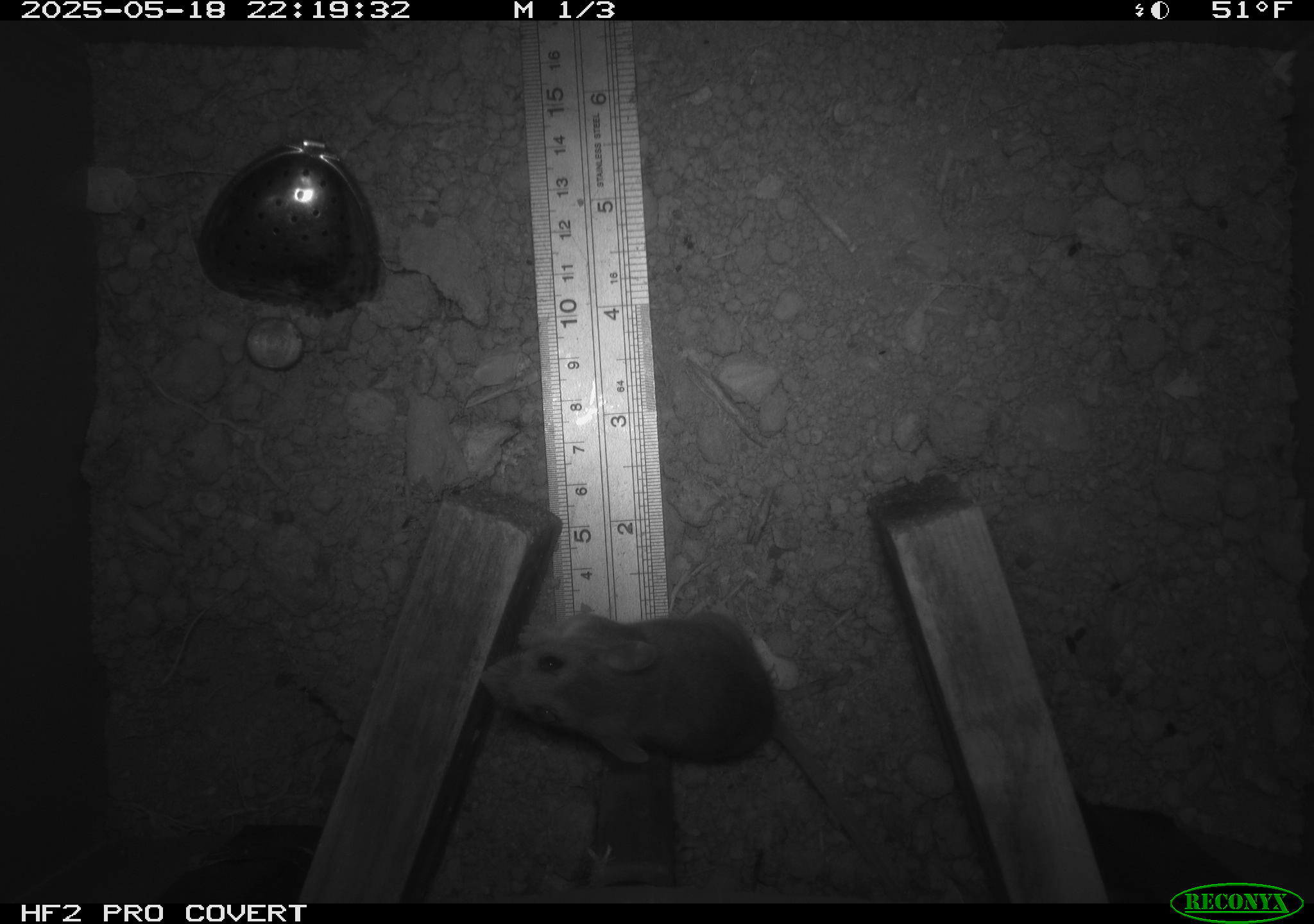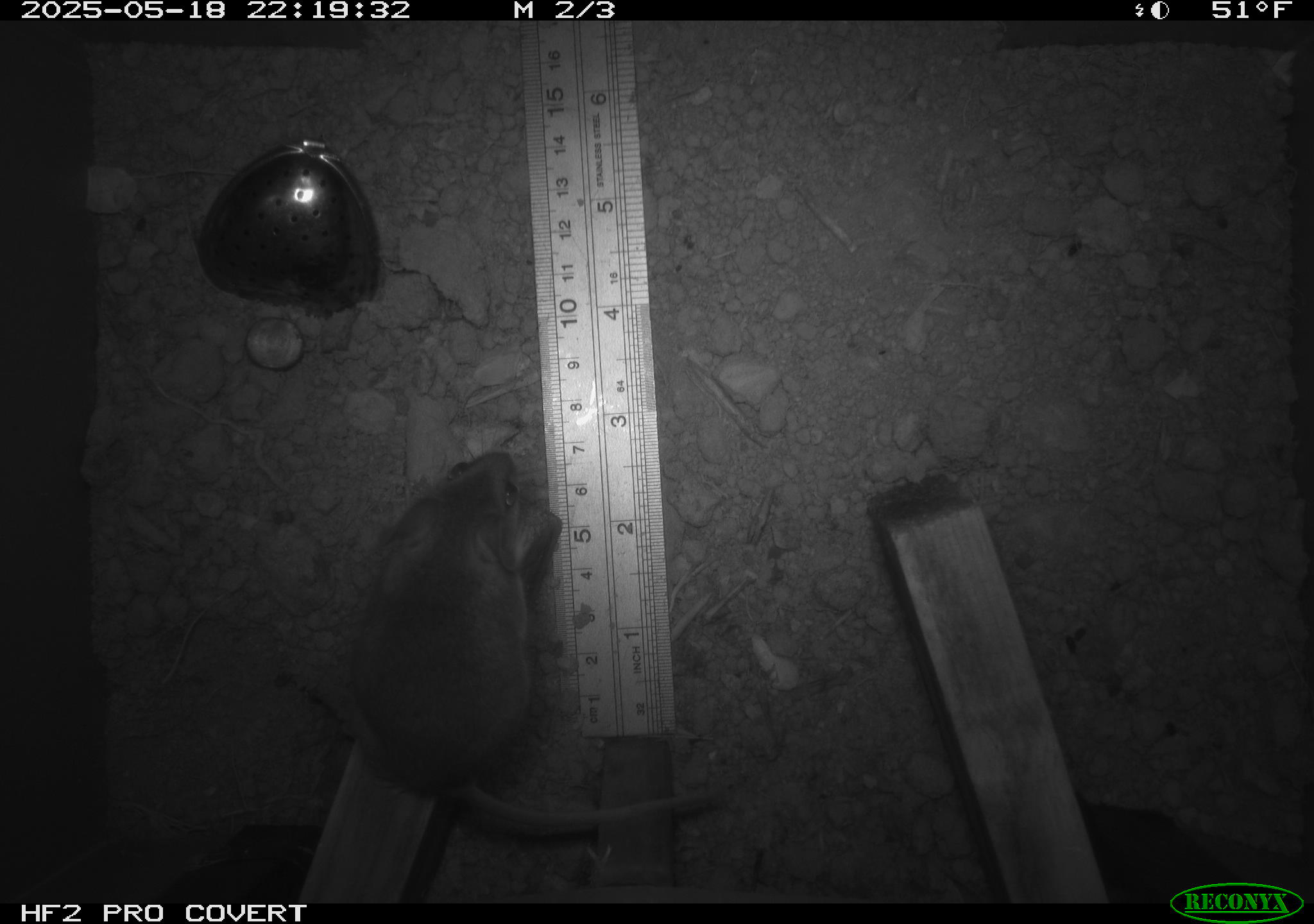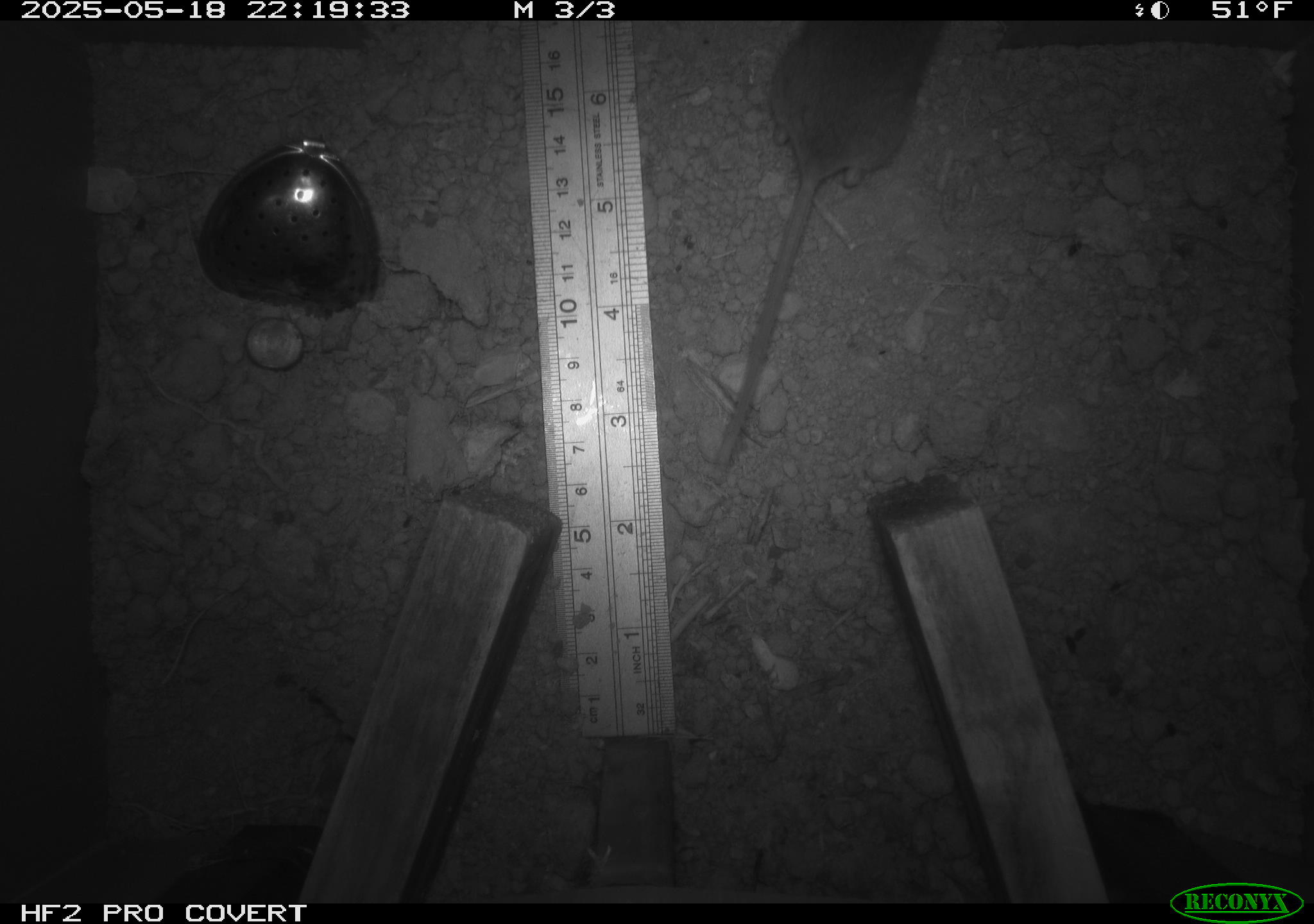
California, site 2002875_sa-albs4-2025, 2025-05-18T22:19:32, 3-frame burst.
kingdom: Animalia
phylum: Chordata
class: Mammalia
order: Rodentia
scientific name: Rodentia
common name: mouse species